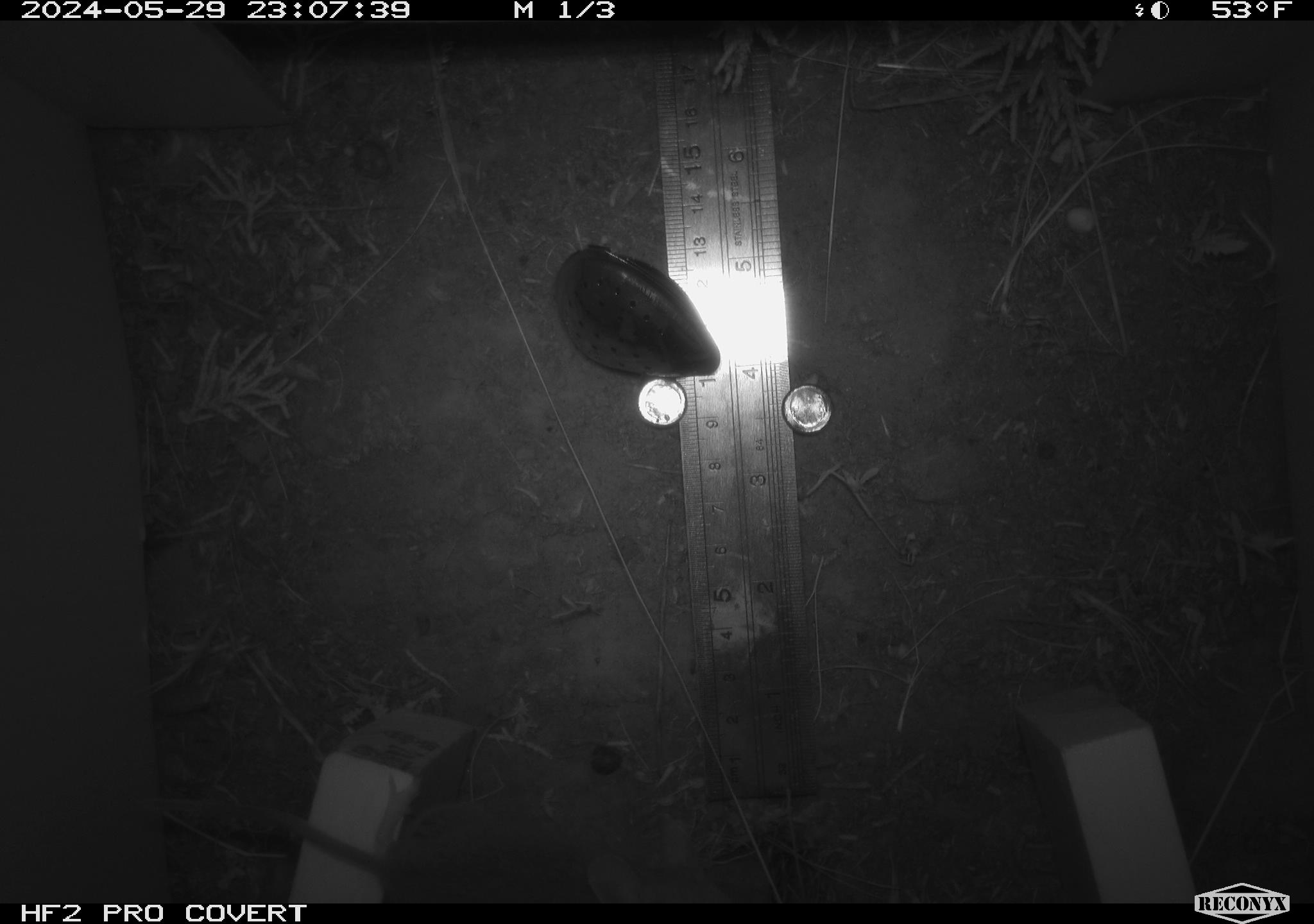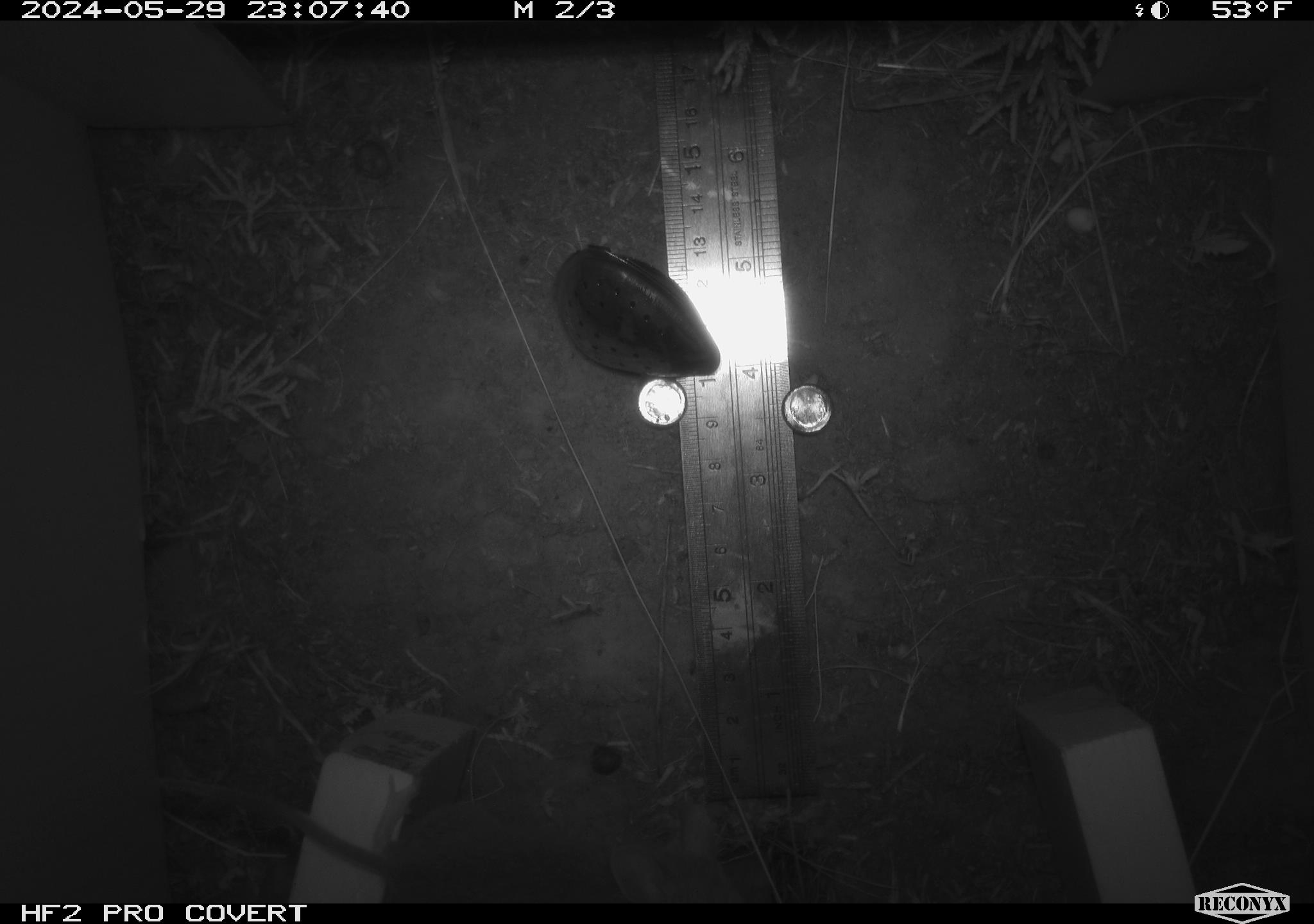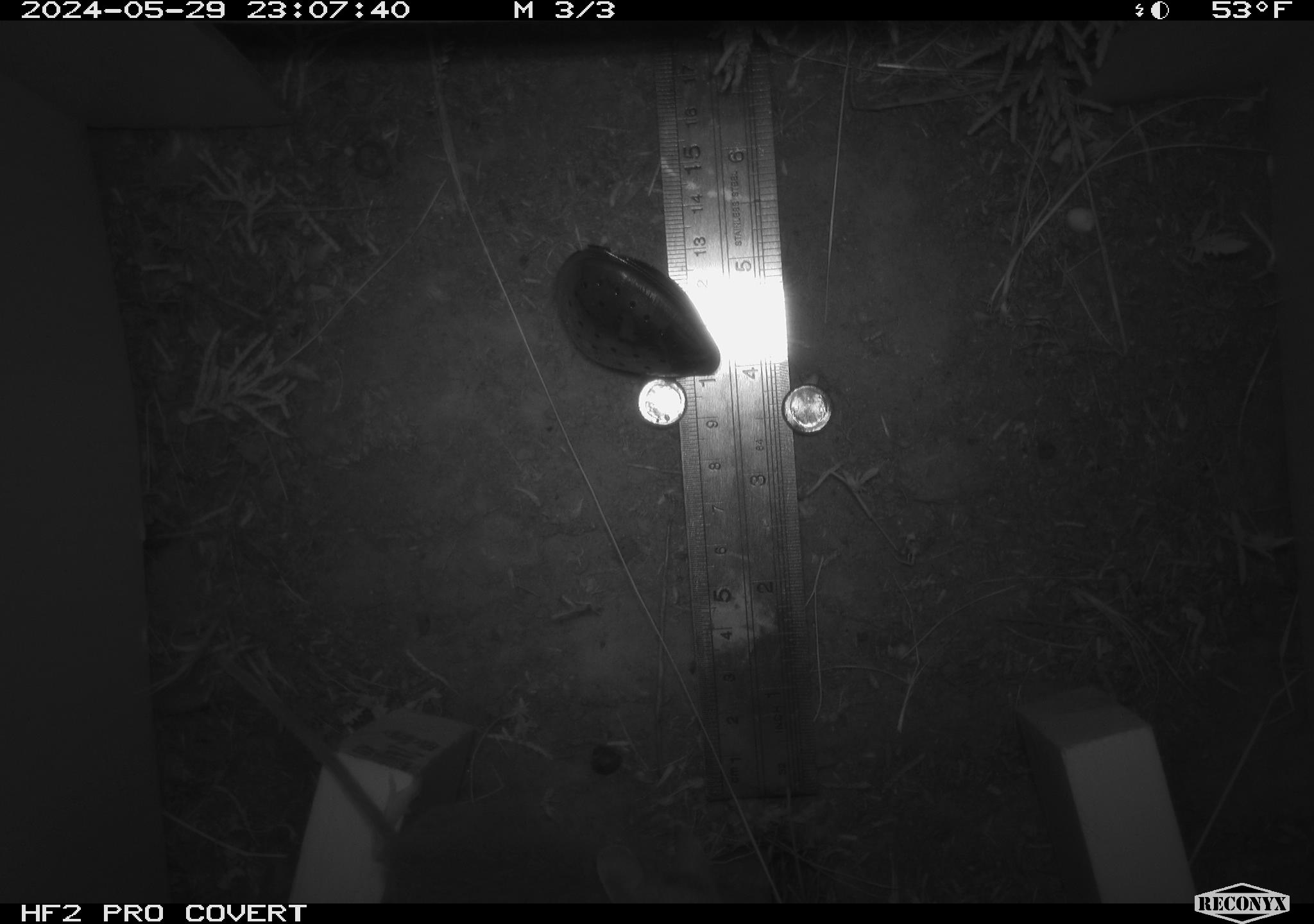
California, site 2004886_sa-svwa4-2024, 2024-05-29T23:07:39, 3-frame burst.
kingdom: Animalia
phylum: Chordata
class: Mammalia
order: Rodentia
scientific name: Rodentia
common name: mouse species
Mouse species (Rodentia).